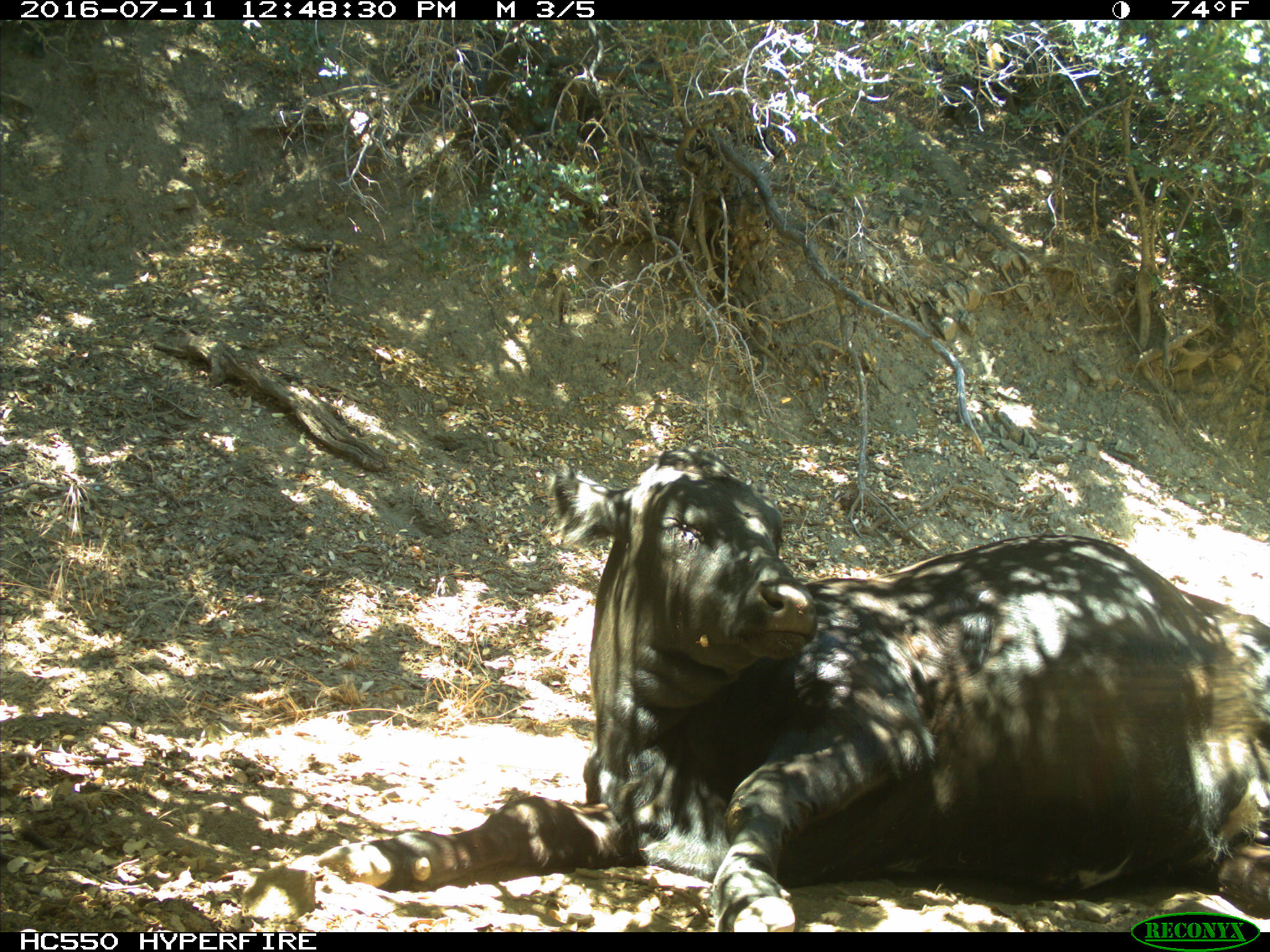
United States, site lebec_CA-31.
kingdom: Animalia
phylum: Chordata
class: Mammalia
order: Artiodactyla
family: Bovidae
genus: Bos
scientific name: Bos taurus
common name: domestic cow